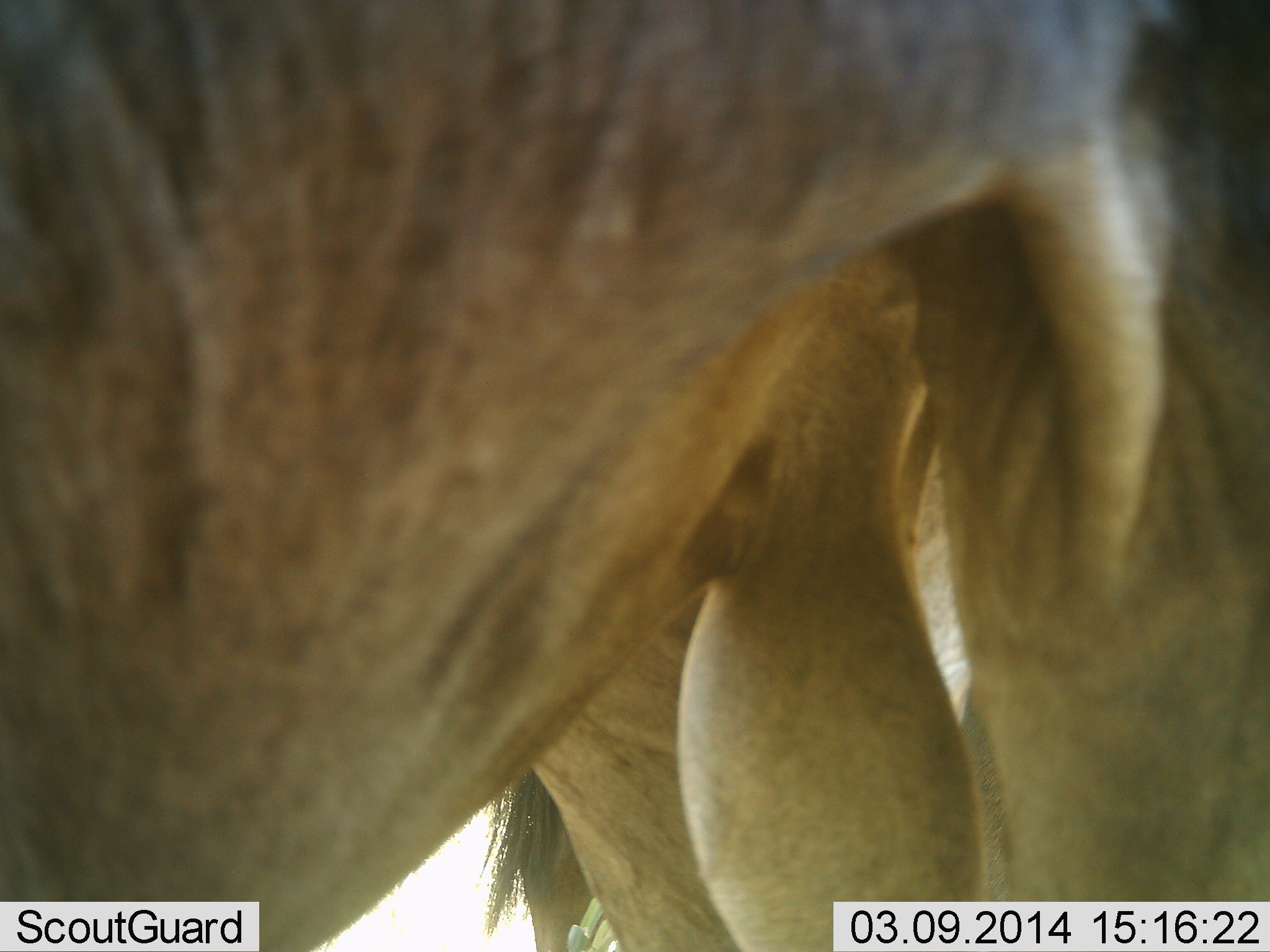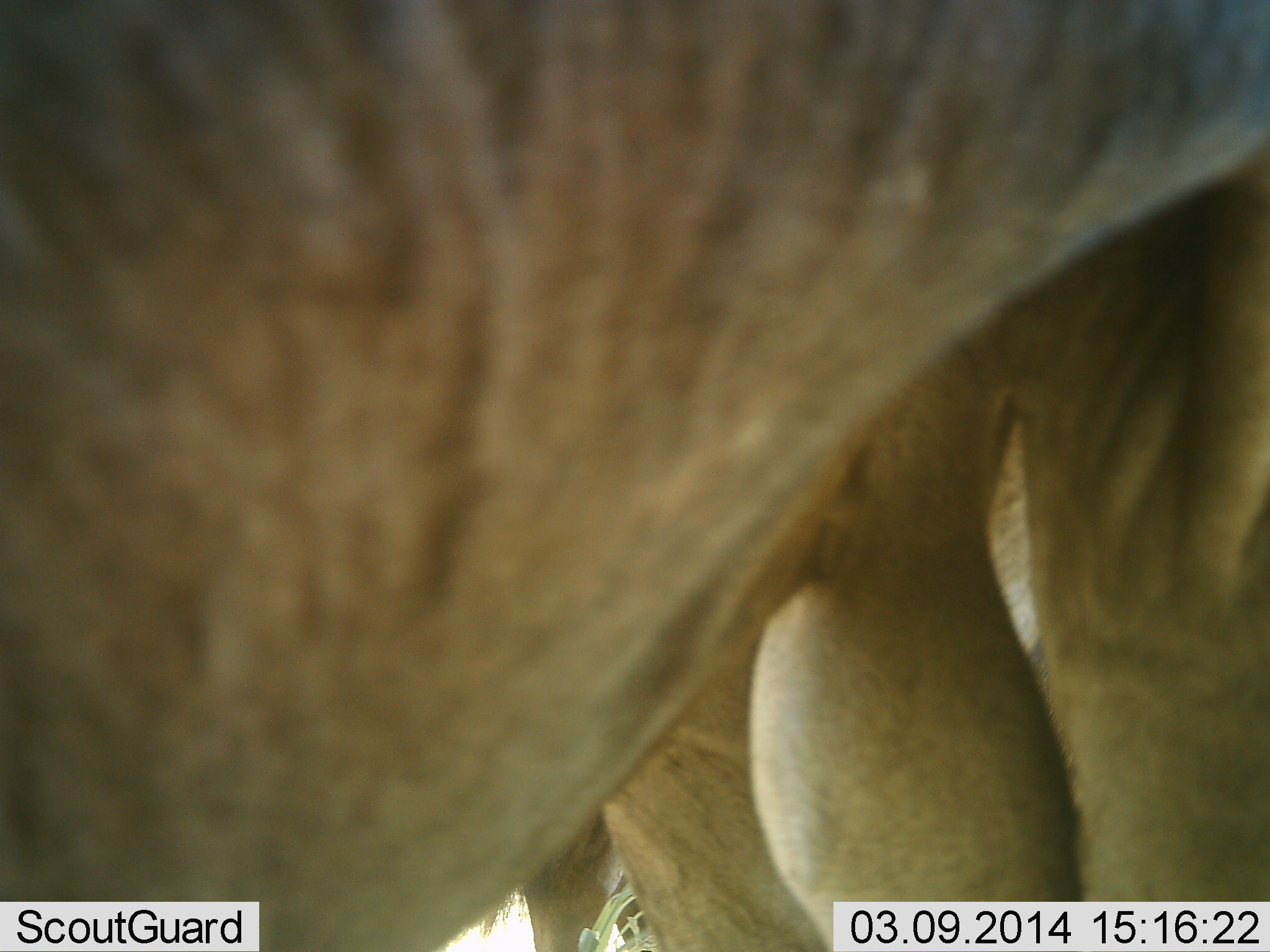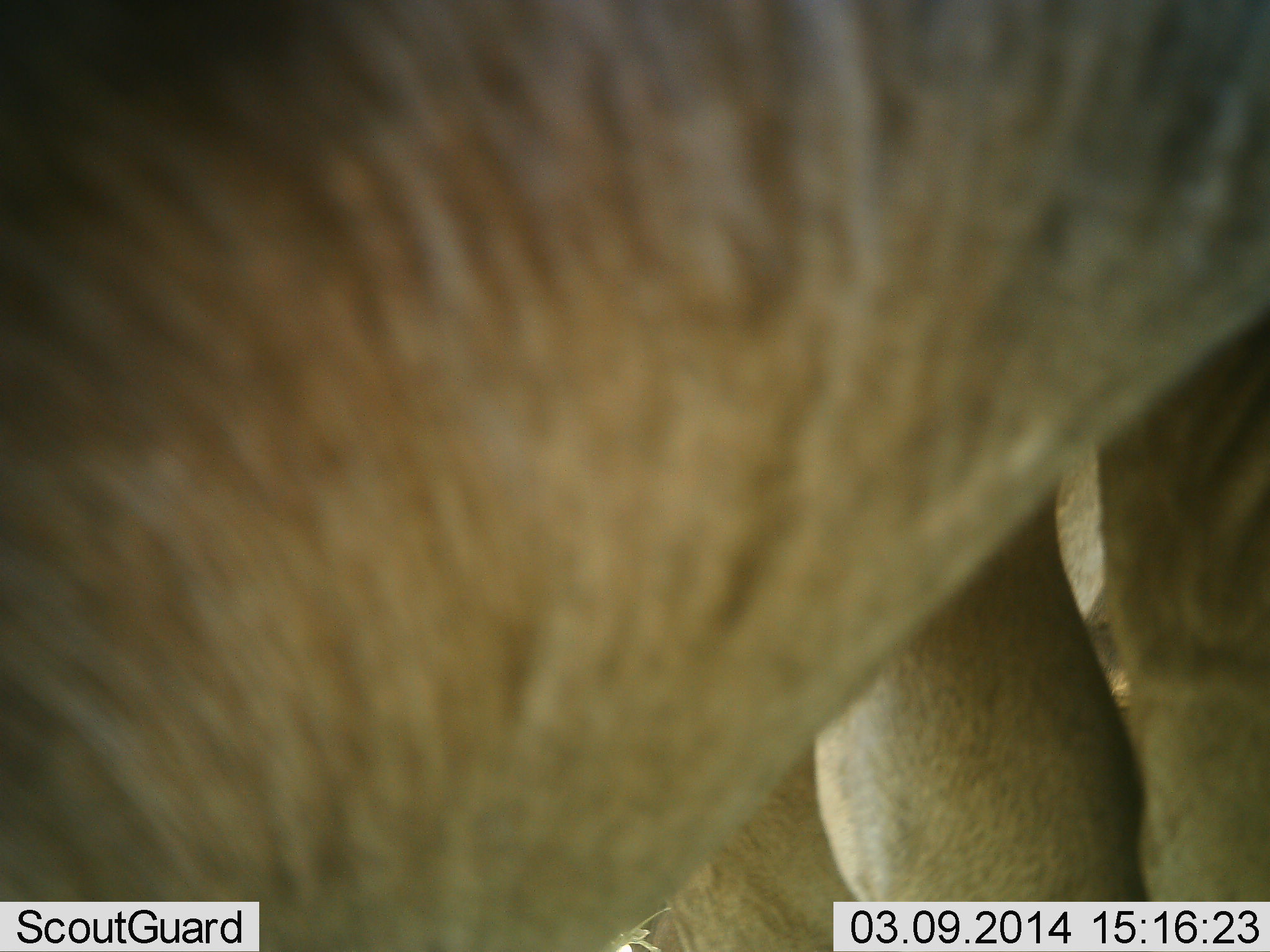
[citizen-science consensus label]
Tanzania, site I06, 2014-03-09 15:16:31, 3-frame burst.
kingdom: Animalia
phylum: Chordata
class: Mammalia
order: Artiodactyla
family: Bovidae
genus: Connochaetes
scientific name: Connochaetes taurinus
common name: blue wildebeest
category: wildebeest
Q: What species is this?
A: Wildebeest (blue wildebeest) (Connochaetes taurinus).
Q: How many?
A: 1.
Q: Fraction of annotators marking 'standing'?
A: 100%.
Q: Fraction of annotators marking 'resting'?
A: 0%.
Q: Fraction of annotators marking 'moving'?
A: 5%.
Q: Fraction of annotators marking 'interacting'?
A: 0%.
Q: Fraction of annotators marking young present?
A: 0%.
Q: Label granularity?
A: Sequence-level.